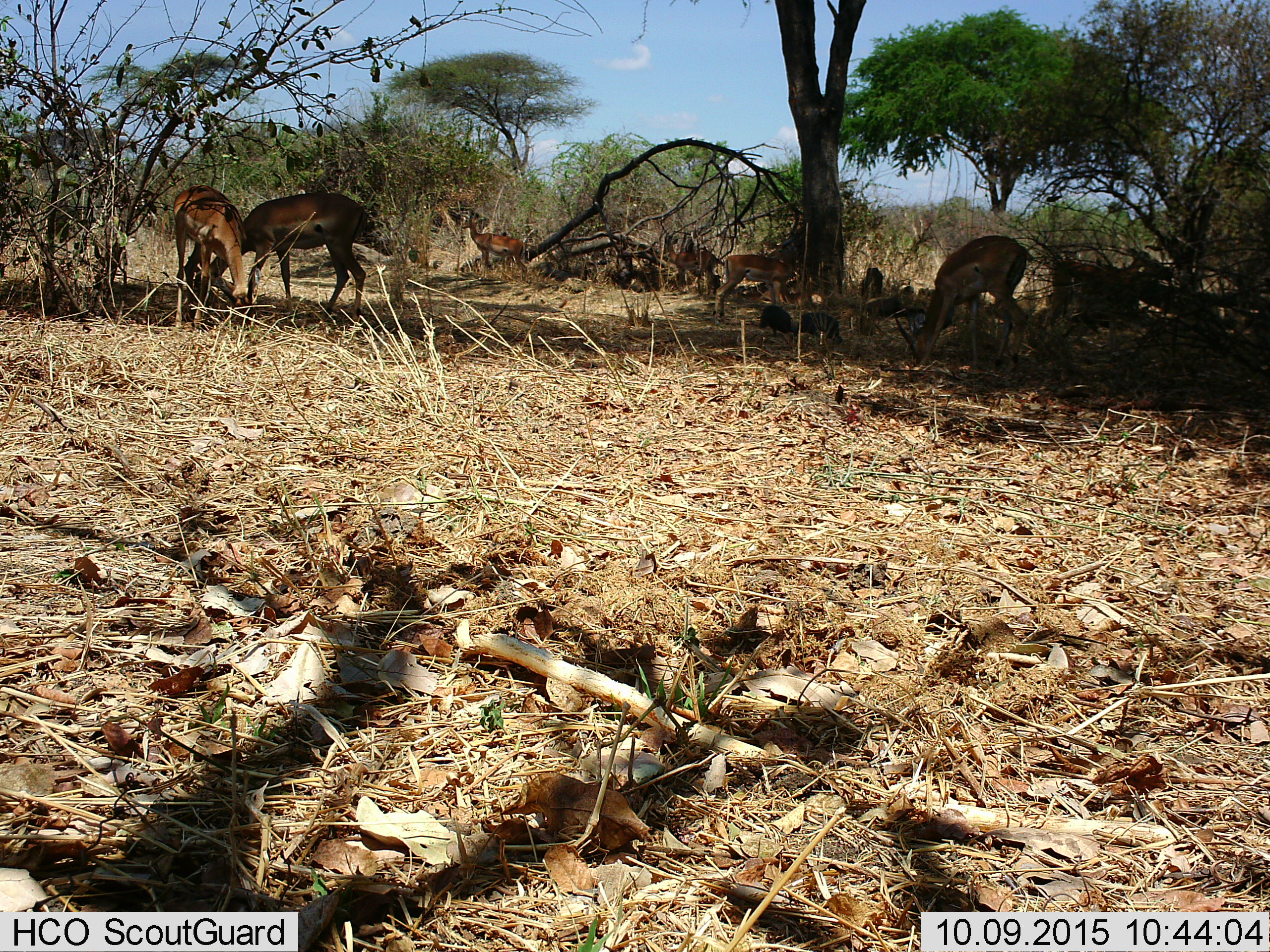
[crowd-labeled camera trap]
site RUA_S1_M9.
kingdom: Animalia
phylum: Chordata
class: Mammalia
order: Artiodactyla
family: Bovidae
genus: Aepyceros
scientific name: Aepyceros melampus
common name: impala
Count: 7.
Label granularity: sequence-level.